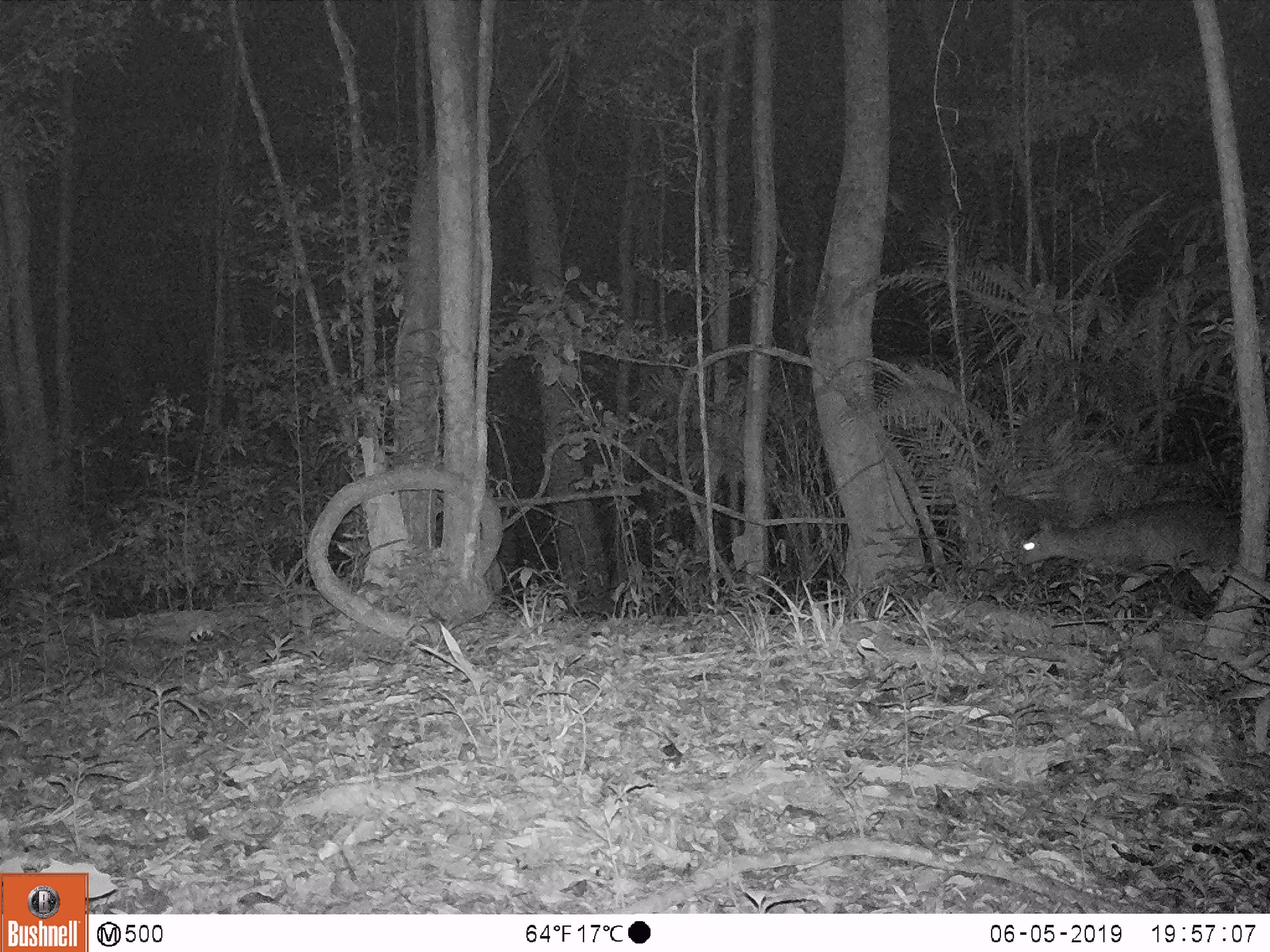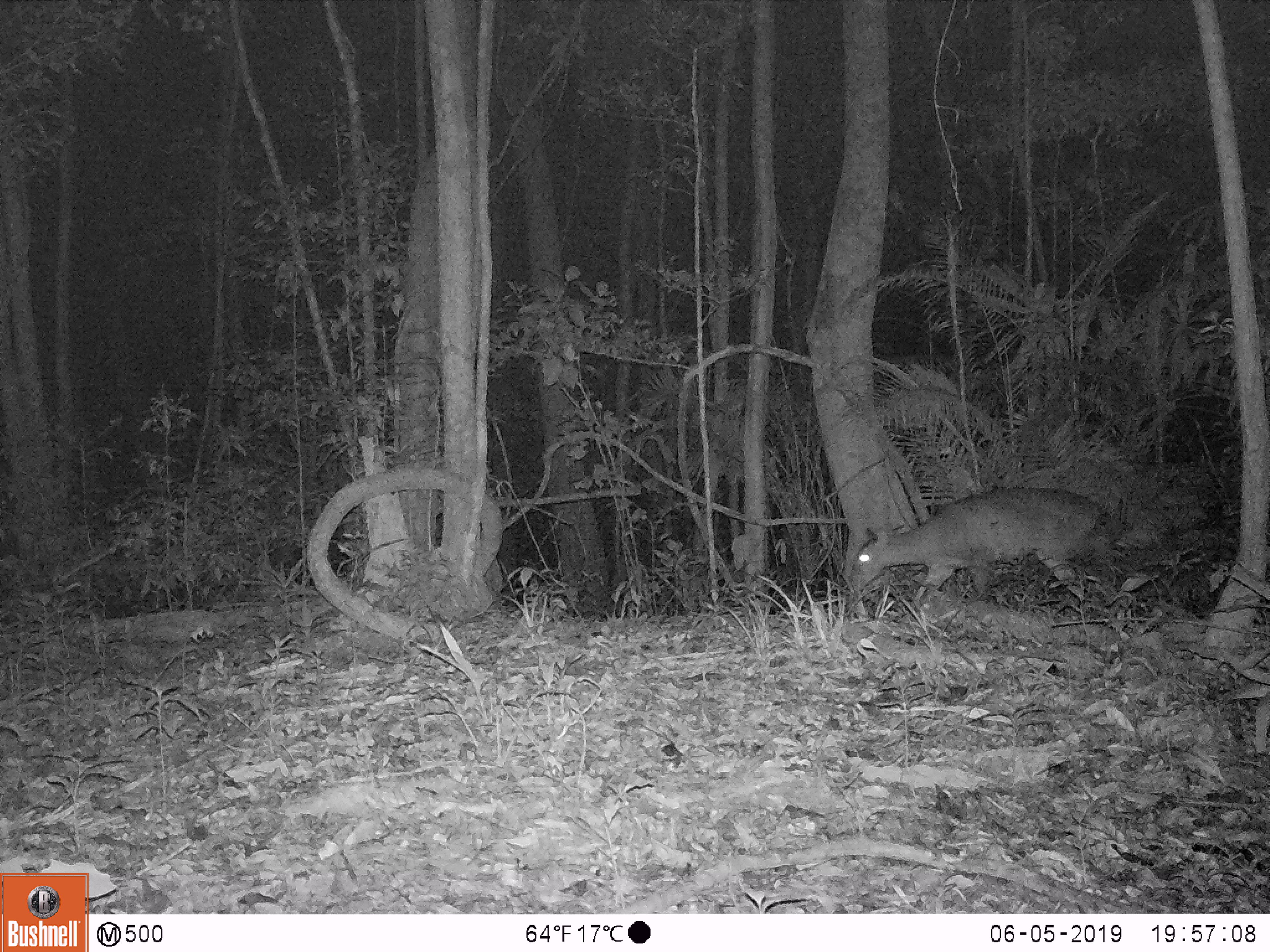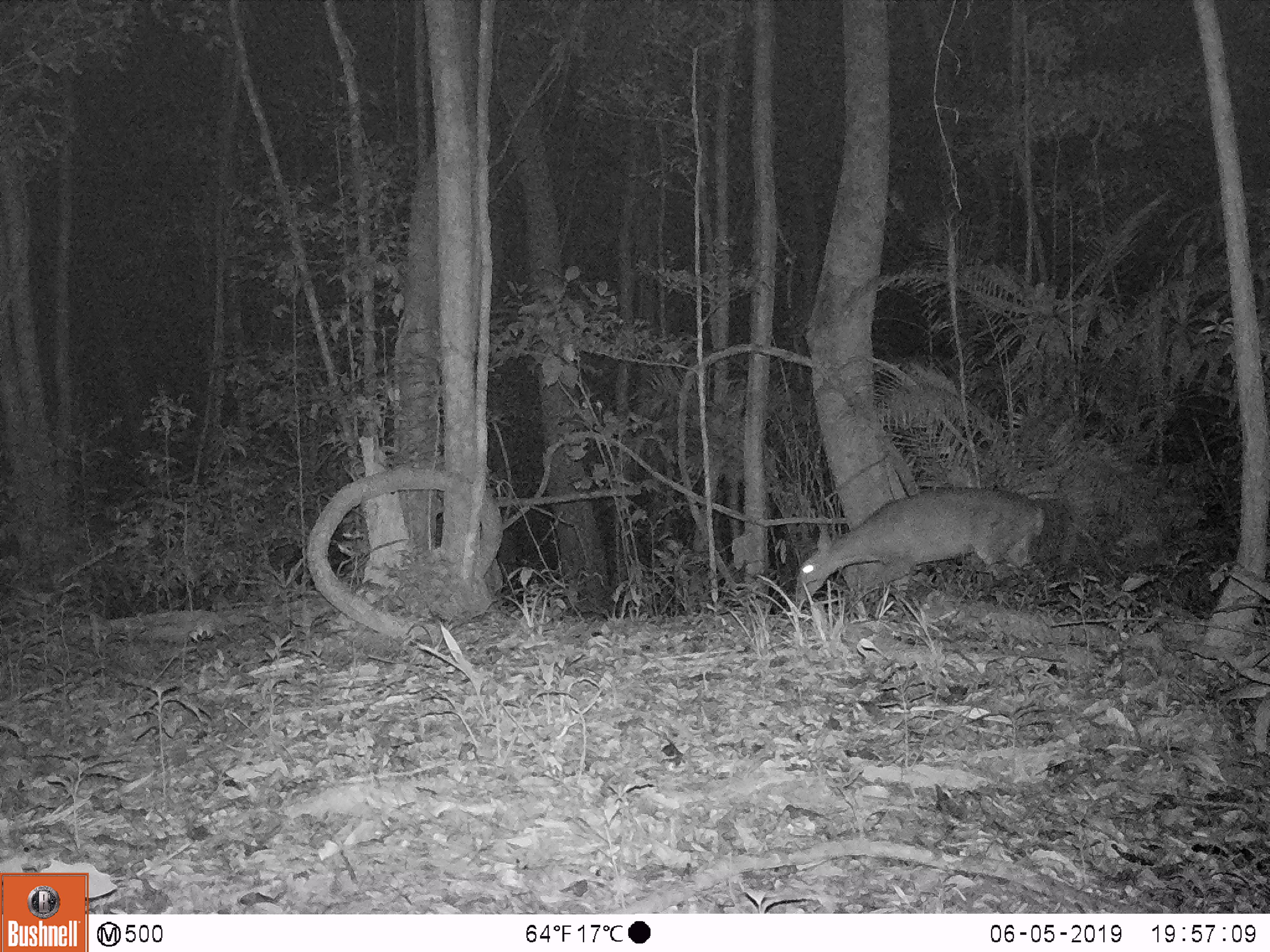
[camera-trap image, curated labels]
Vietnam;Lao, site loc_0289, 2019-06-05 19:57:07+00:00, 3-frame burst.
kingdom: Animalia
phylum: Chordata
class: Mammalia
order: Artiodactyla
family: Cervidae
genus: Muntiacus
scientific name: Muntiacus vuquangensis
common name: large-antlered muntjac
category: large antlered muntjac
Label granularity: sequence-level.